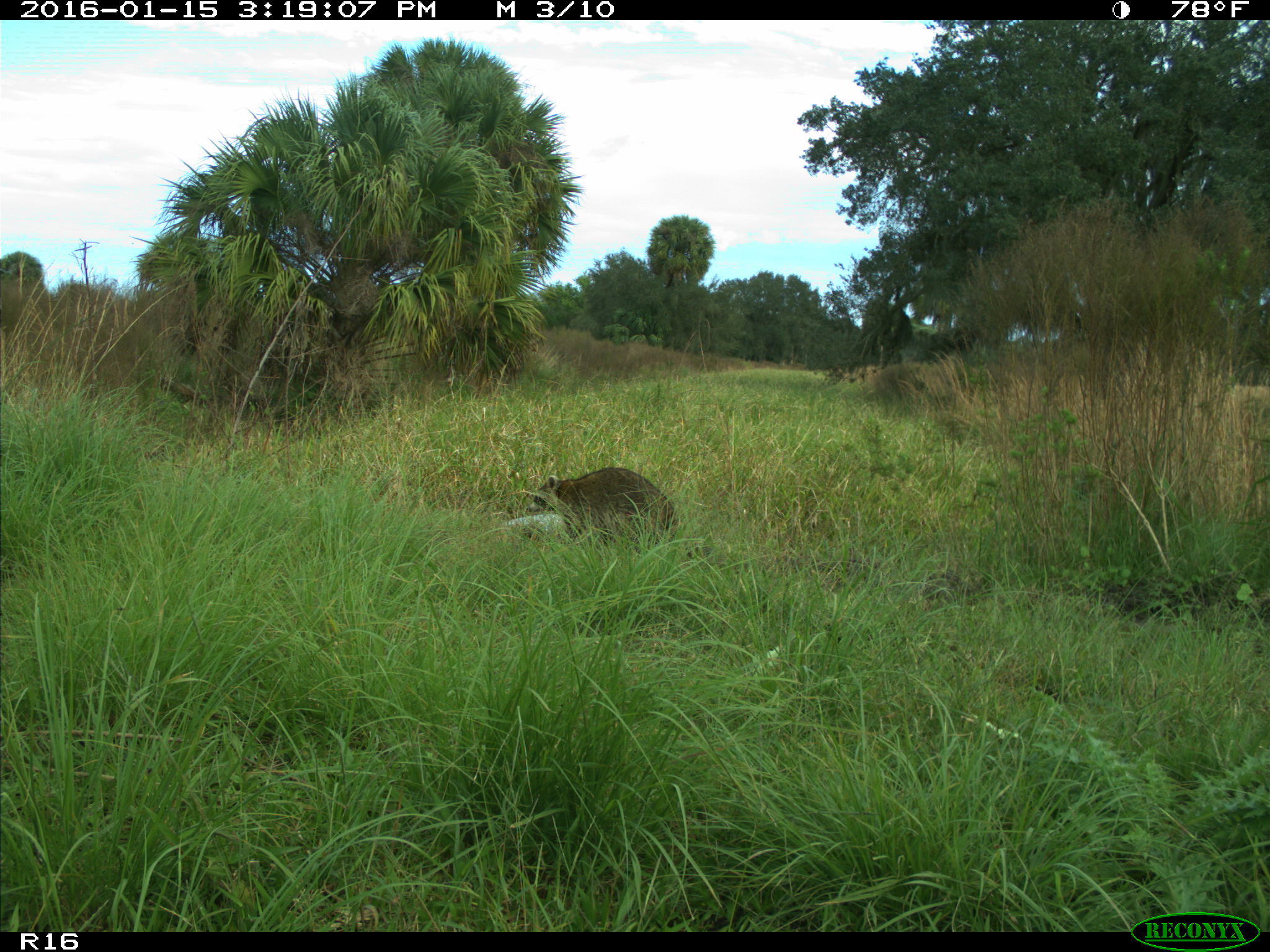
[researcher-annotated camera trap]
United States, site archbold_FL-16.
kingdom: Animalia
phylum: Chordata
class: Mammalia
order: Carnivora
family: Procyonidae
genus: Procyon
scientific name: Procyon lotor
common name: common raccoon